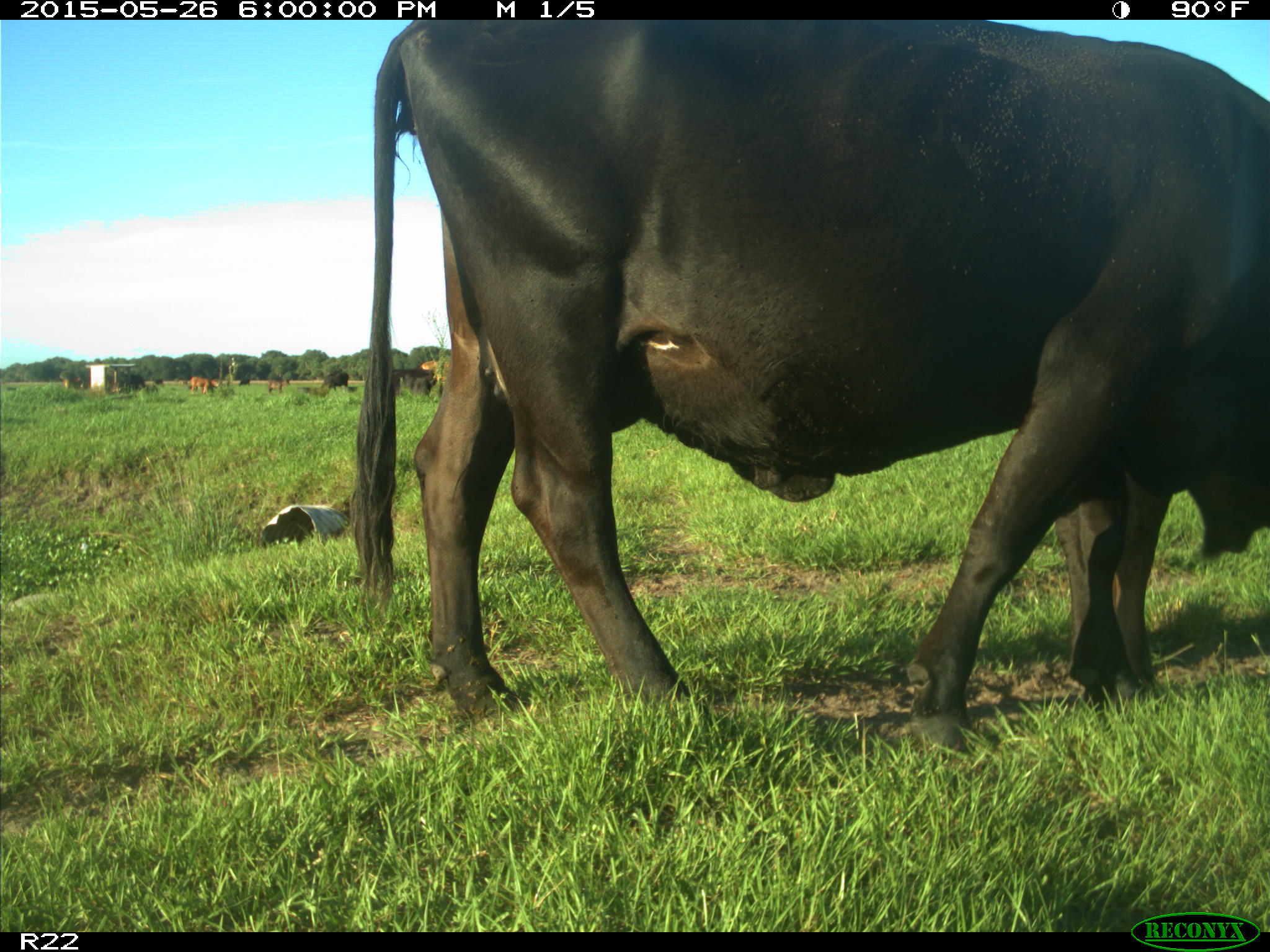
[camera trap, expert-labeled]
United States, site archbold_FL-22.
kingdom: Animalia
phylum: Chordata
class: Mammalia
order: Artiodactyla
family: Bovidae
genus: Bos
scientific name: Bos taurus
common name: domestic cow